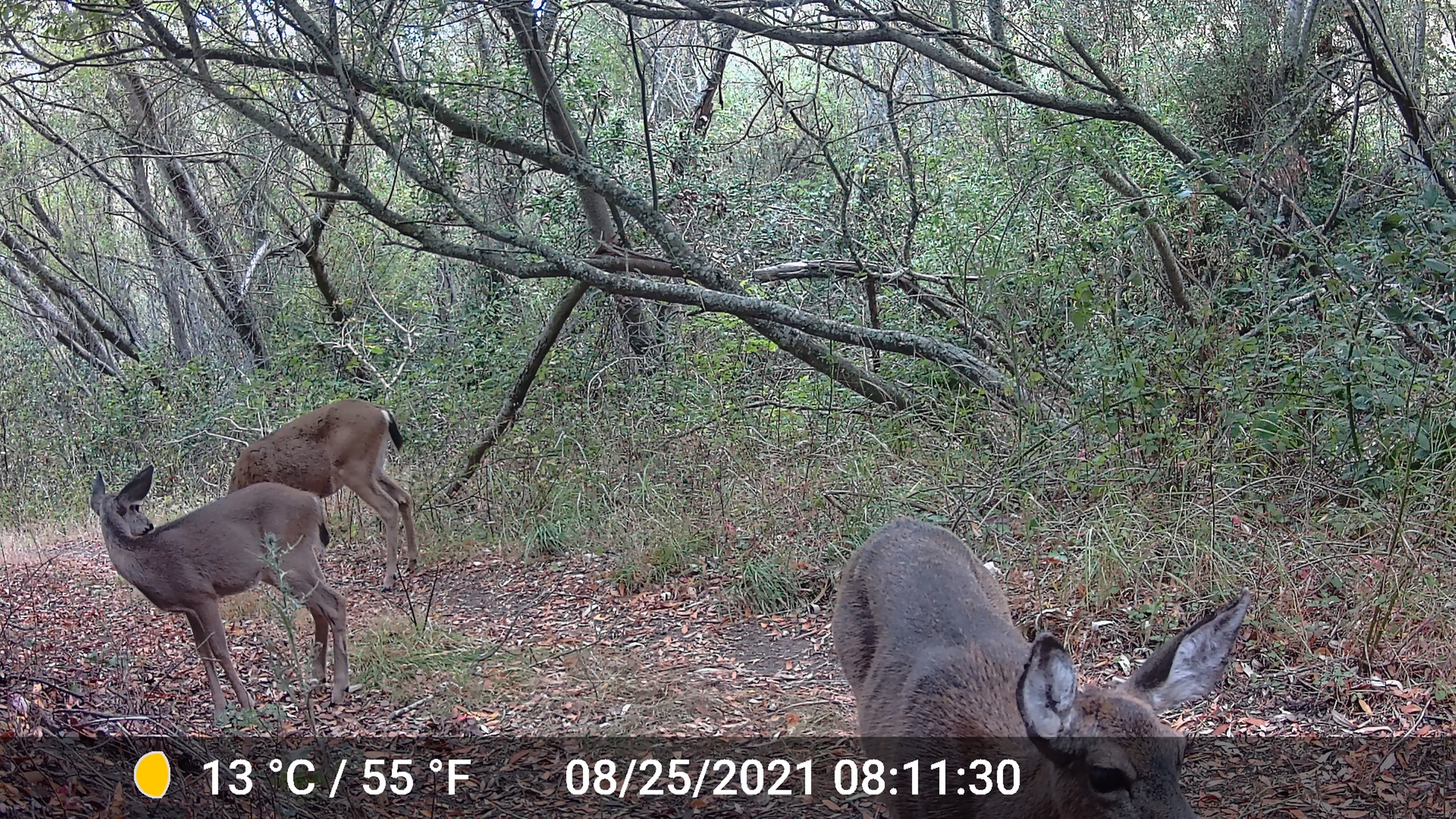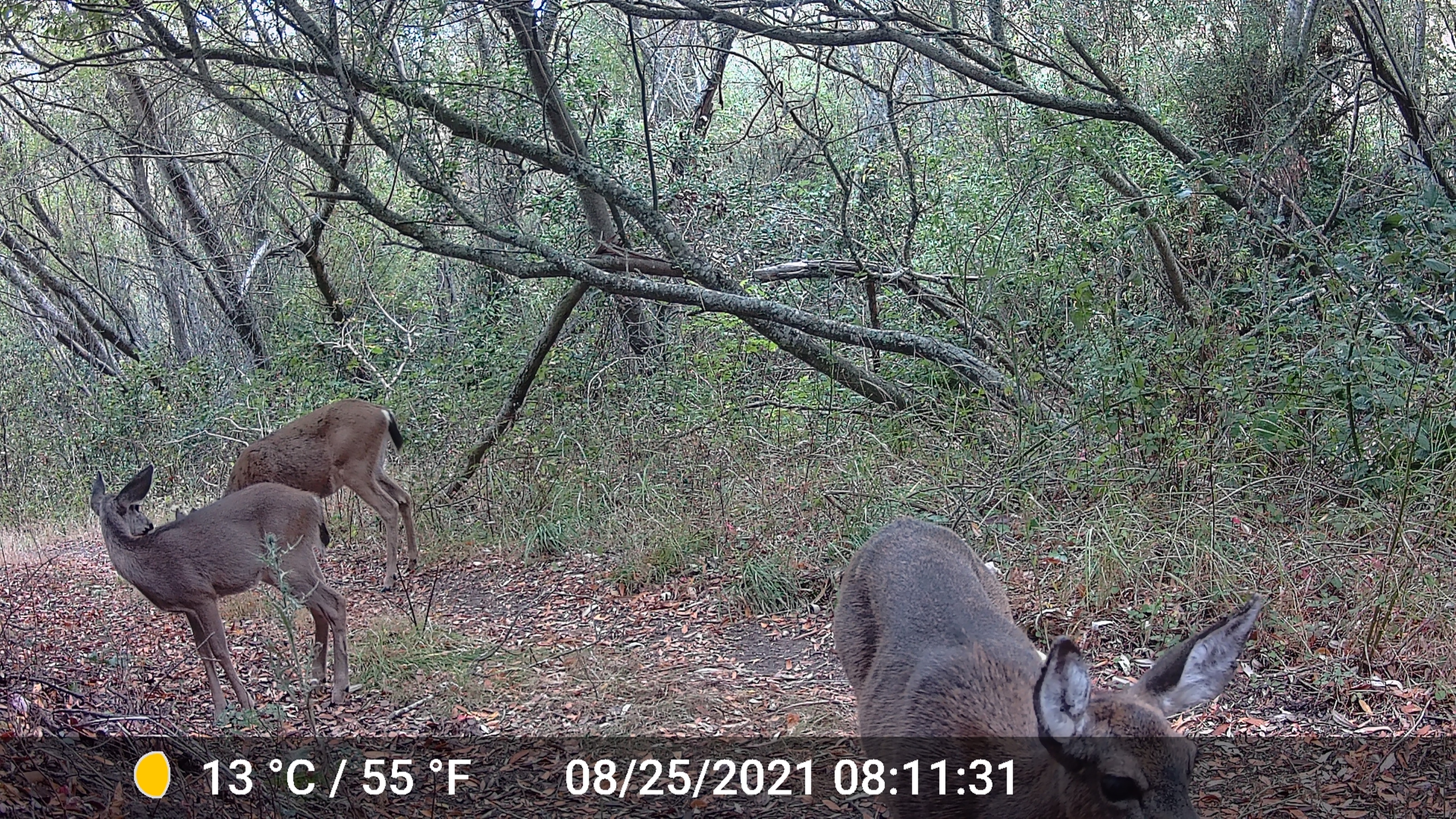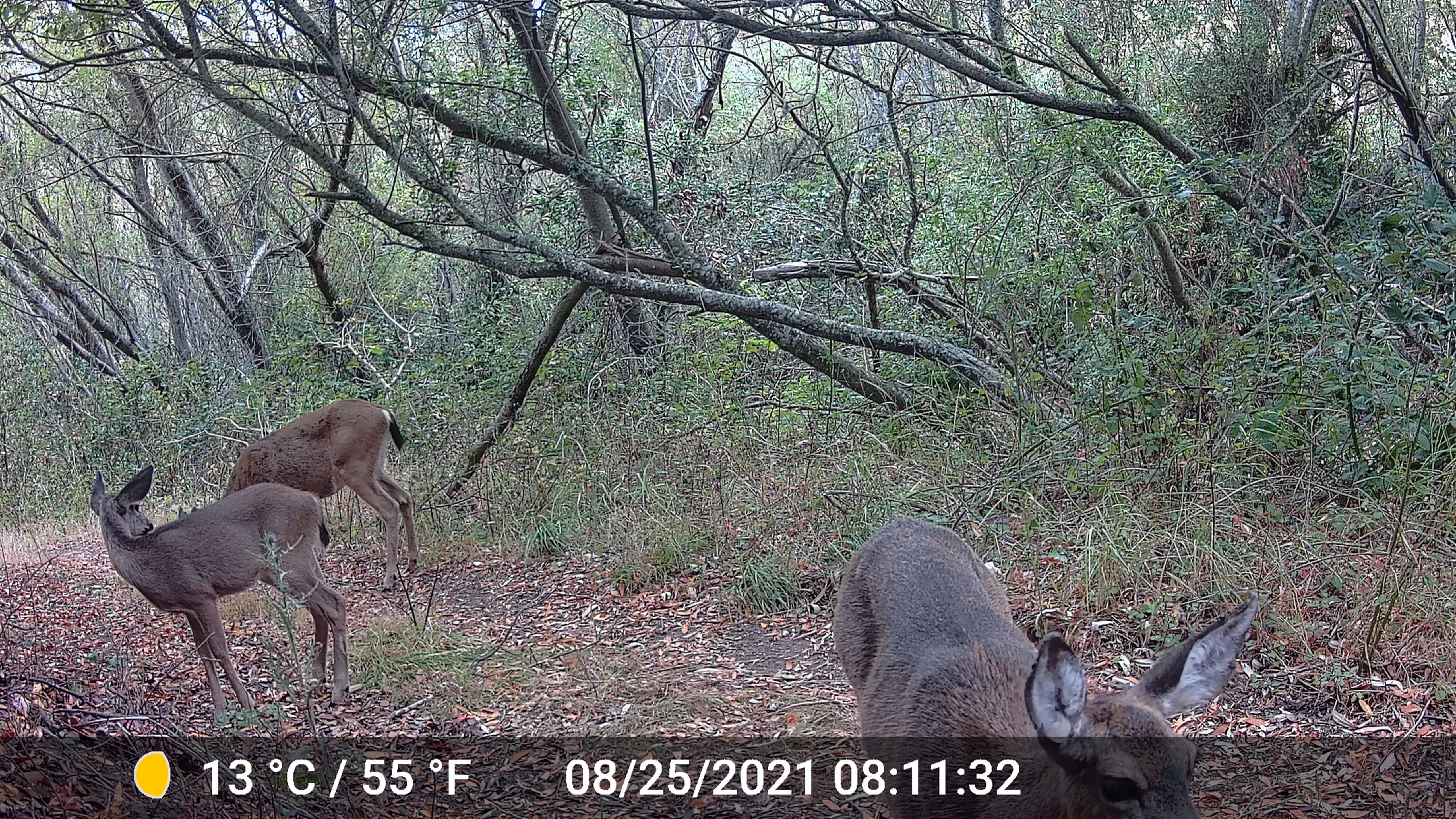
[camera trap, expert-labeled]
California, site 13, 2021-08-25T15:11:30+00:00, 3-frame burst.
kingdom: Animalia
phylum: Chordata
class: Mammalia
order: Artiodactyla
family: Cervidae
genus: Odocoileus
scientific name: Odocoileus hemionus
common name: mule deer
Mule deer (Odocoileus hemionus).